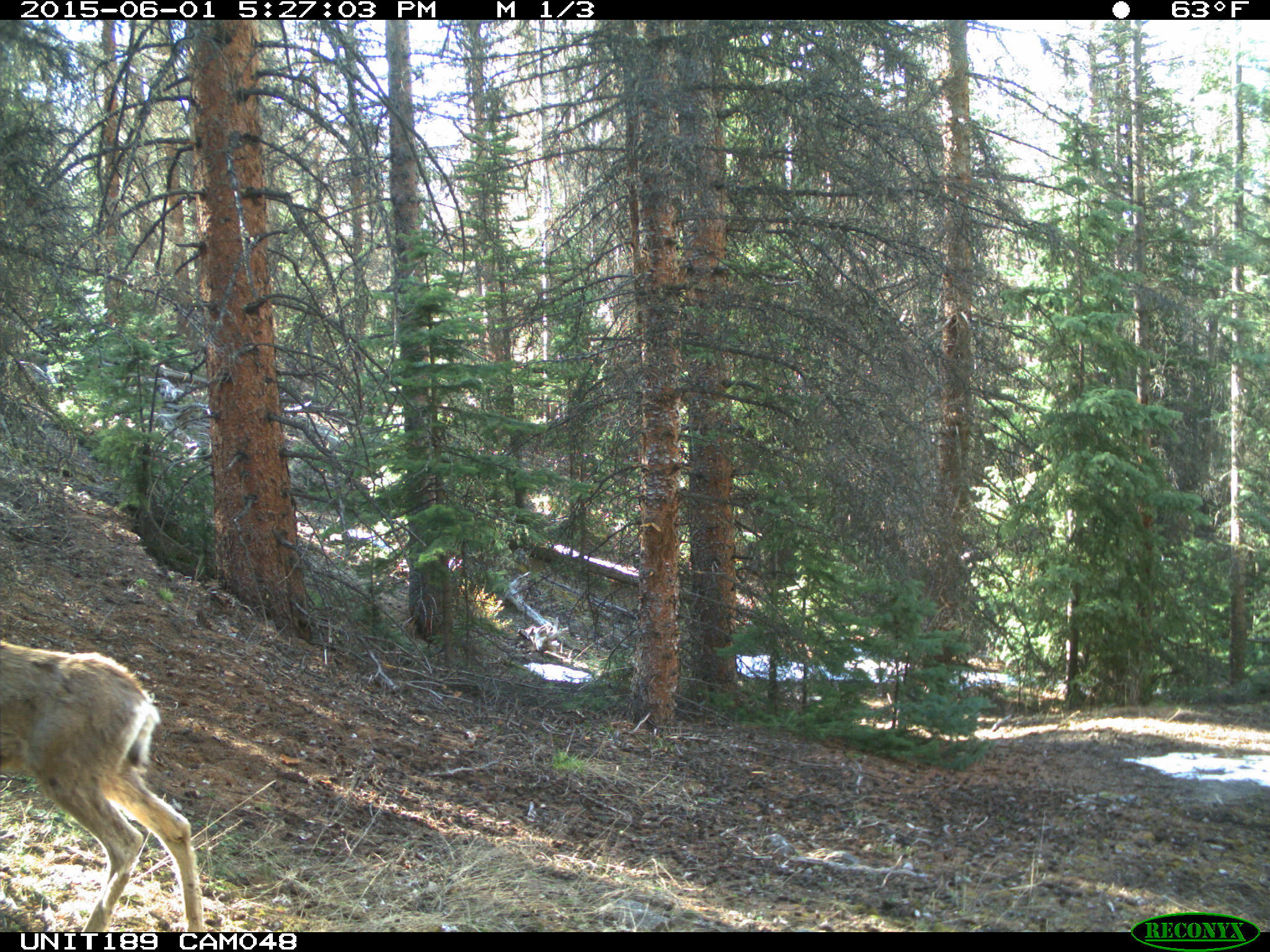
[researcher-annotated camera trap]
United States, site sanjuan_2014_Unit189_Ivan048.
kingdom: Animalia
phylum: Chordata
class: Mammalia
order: Artiodactyla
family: Cervidae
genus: Odocoileus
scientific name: Odocoileus hemionus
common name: mule deer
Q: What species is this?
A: Odocoileus hemionus (mule deer).